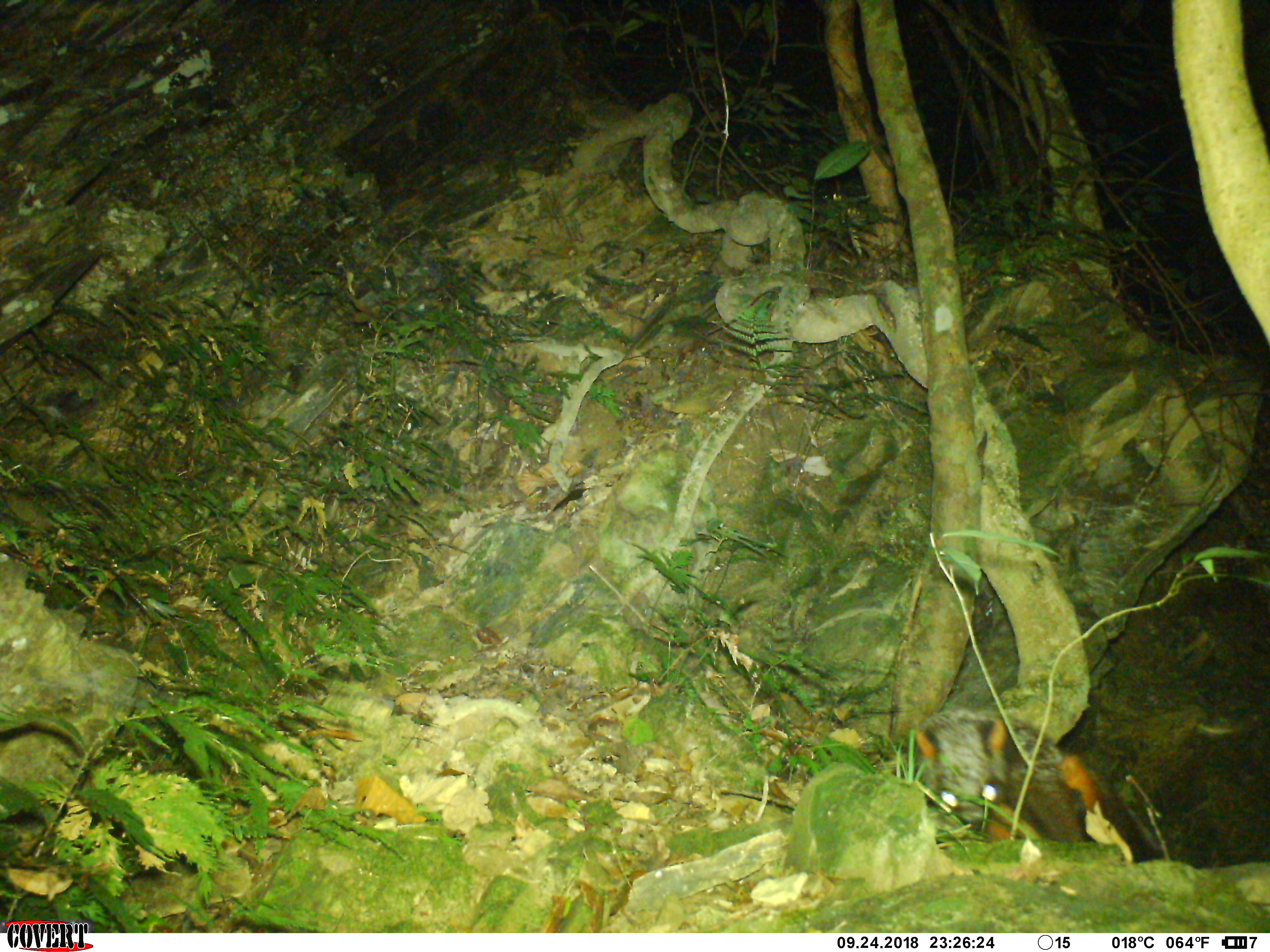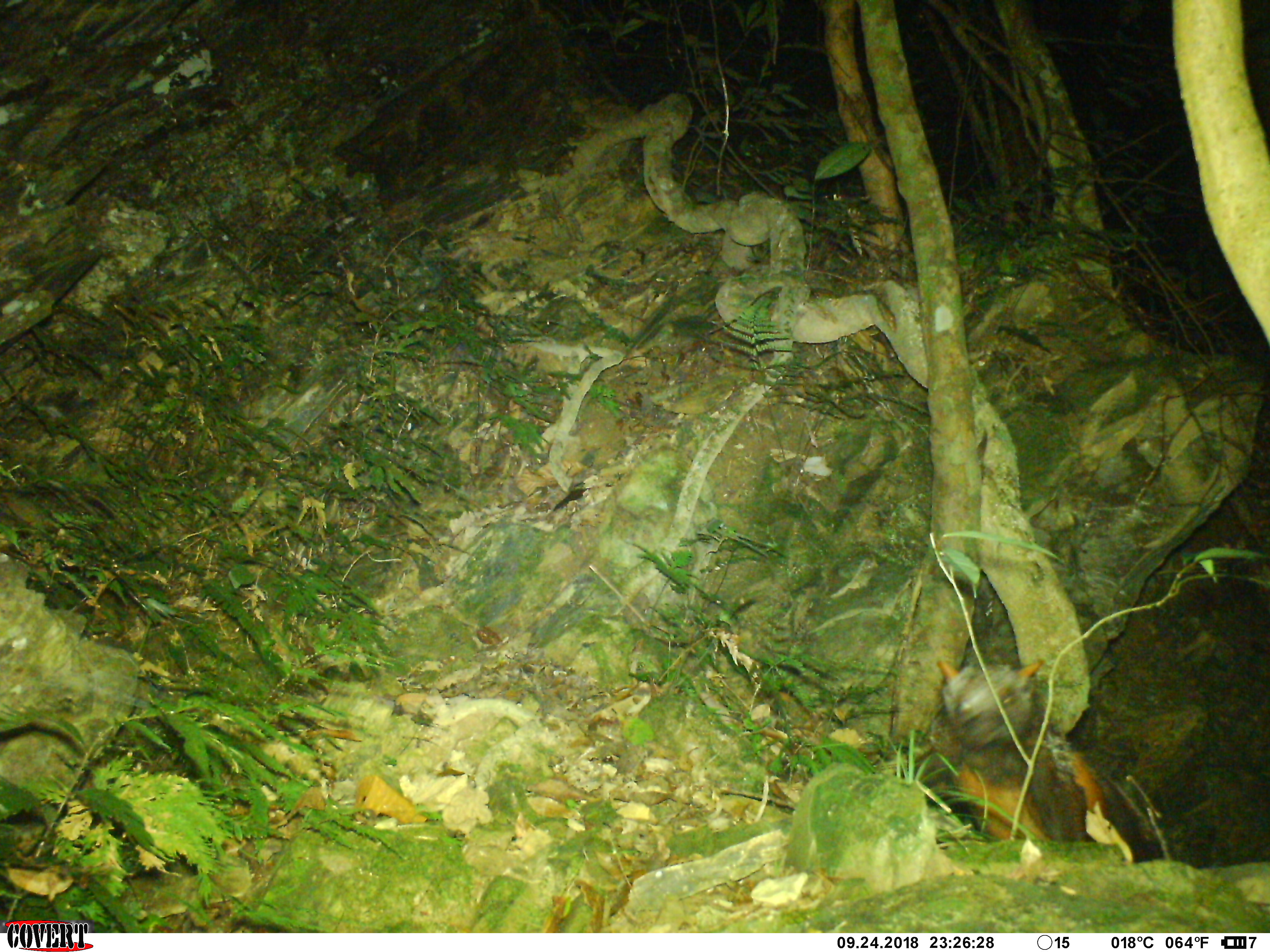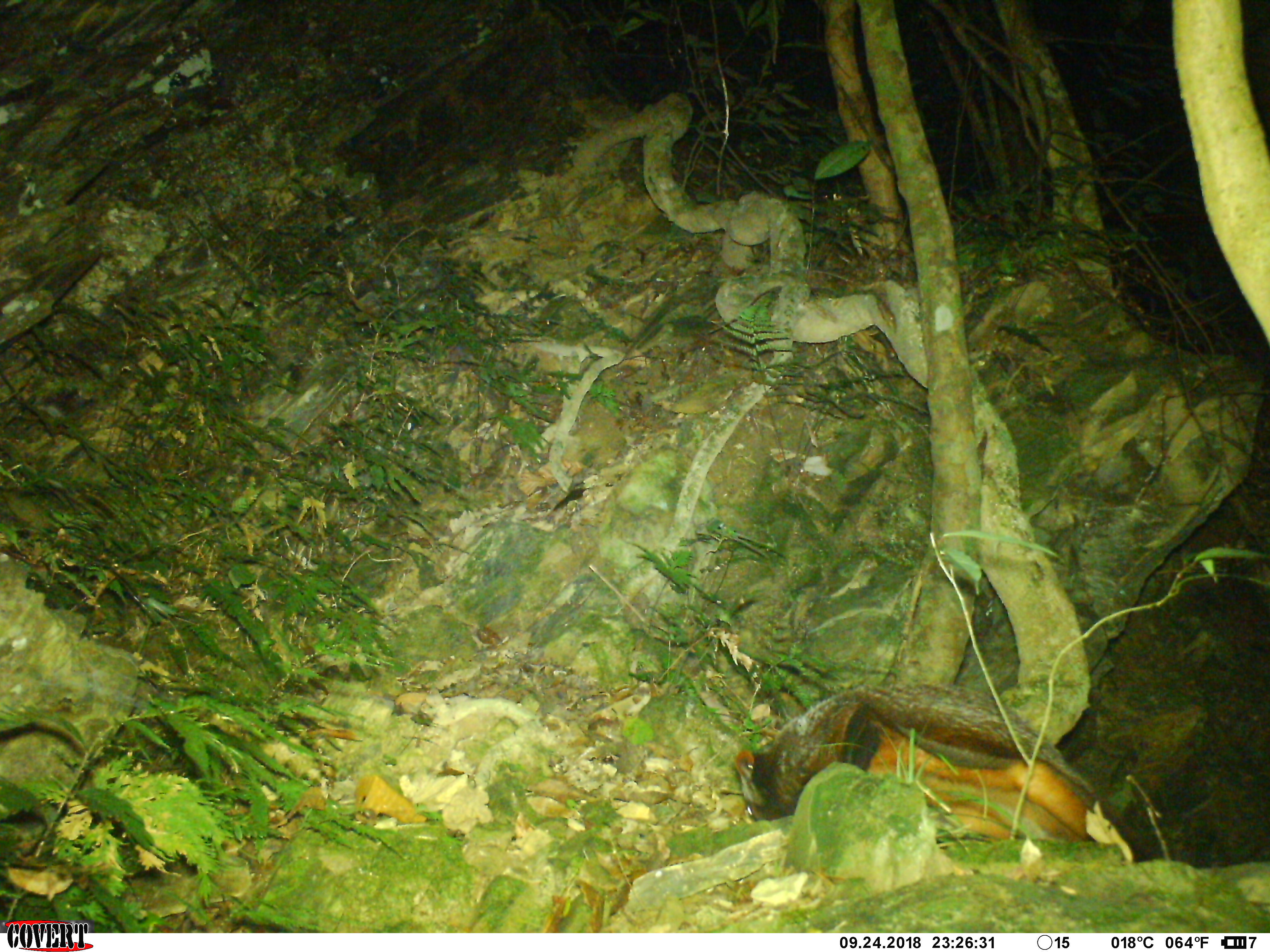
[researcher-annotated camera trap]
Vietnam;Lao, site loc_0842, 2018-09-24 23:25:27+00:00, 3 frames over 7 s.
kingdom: Animalia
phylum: Chordata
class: Mammalia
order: Rodentia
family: Sciuridae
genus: Petaurista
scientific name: Petaurista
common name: giant flying squirrel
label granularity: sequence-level